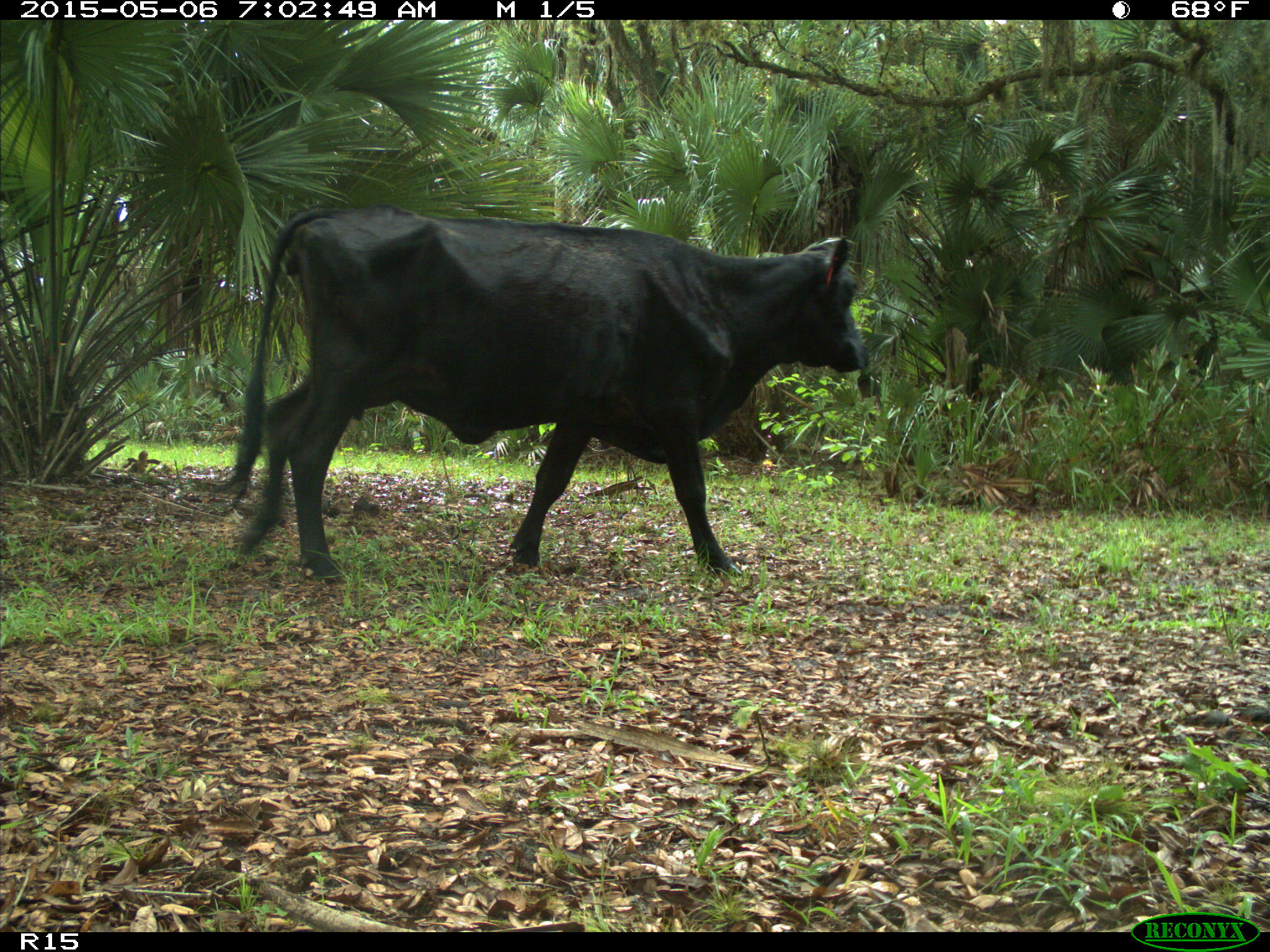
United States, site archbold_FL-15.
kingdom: Animalia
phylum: Chordata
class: Mammalia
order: Artiodactyla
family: Bovidae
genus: Bos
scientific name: Bos taurus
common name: domestic cow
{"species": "Bos taurus (domestic cow)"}